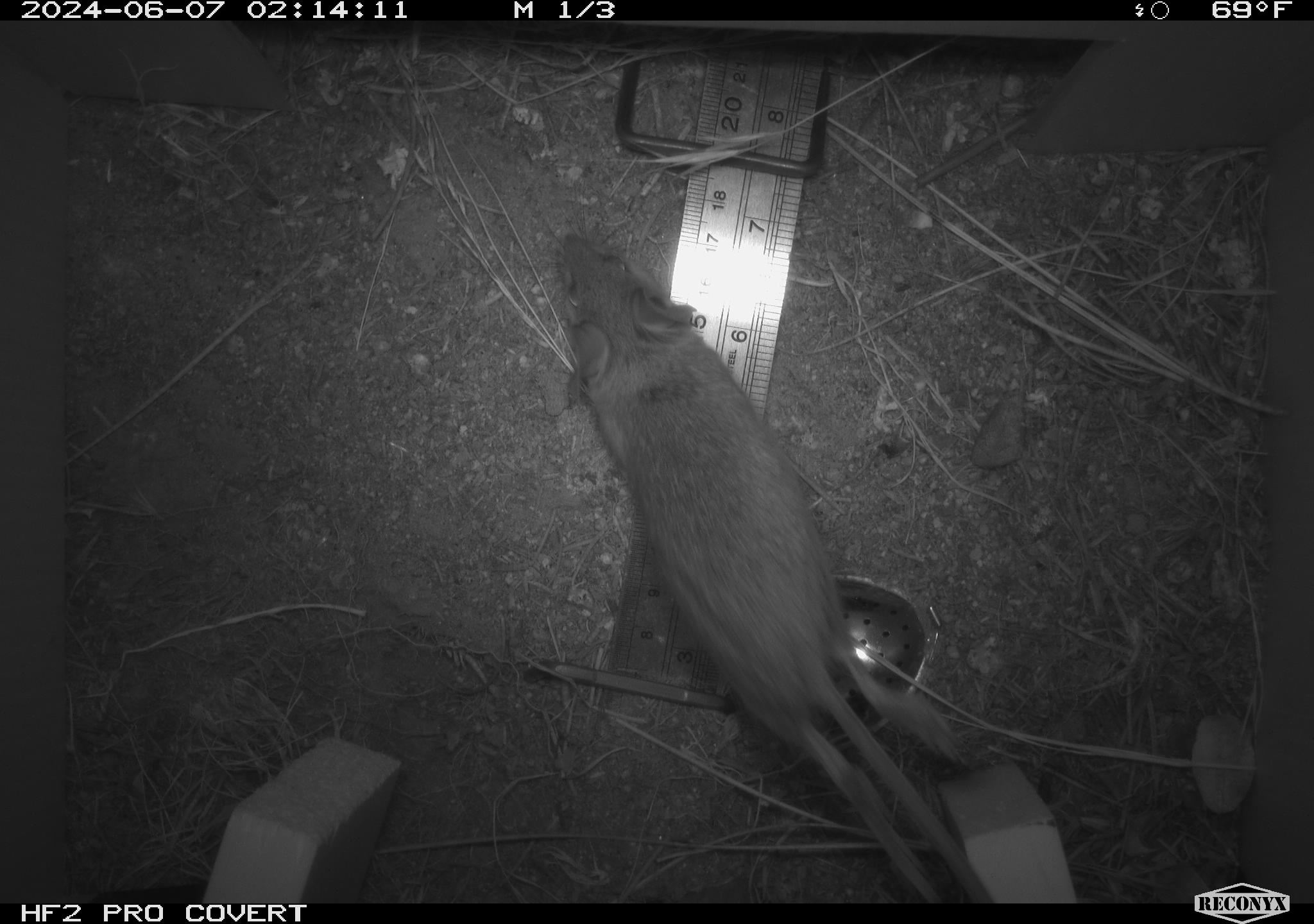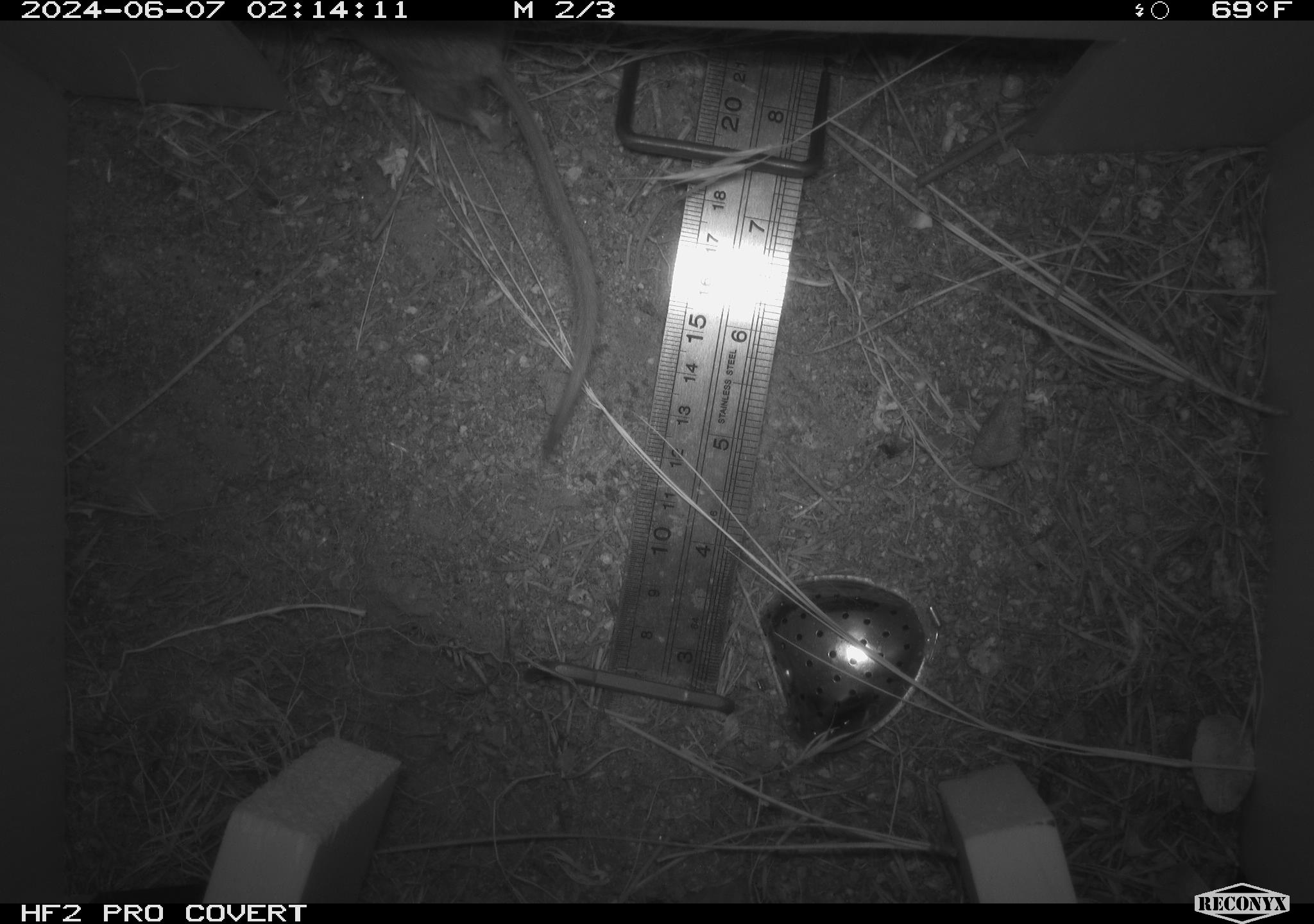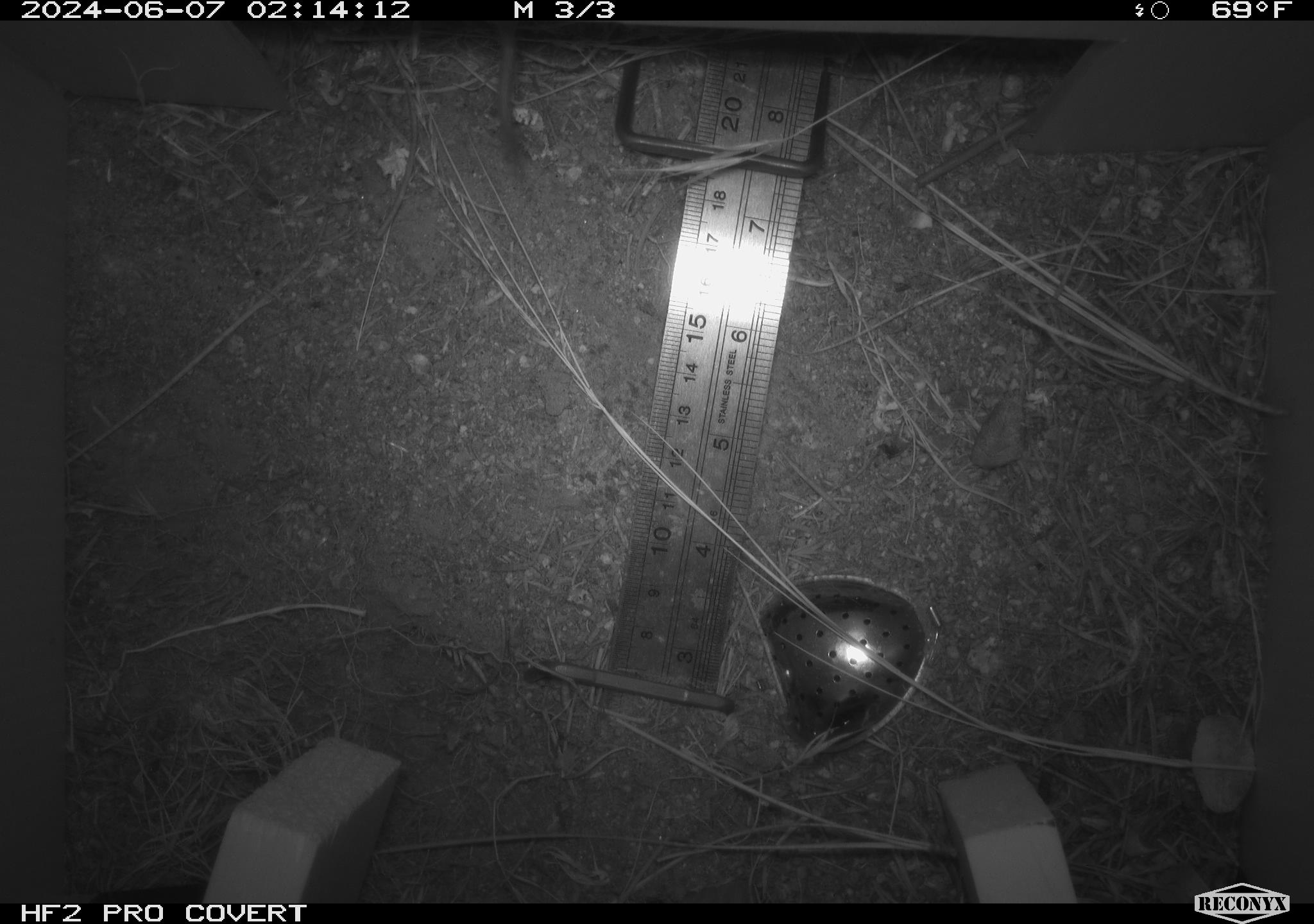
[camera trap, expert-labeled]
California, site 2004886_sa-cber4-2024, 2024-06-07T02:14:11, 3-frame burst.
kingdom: Animalia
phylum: Chordata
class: Mammalia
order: Rodentia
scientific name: Rodentia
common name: mouse species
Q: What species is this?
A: Mouse species (Rodentia).